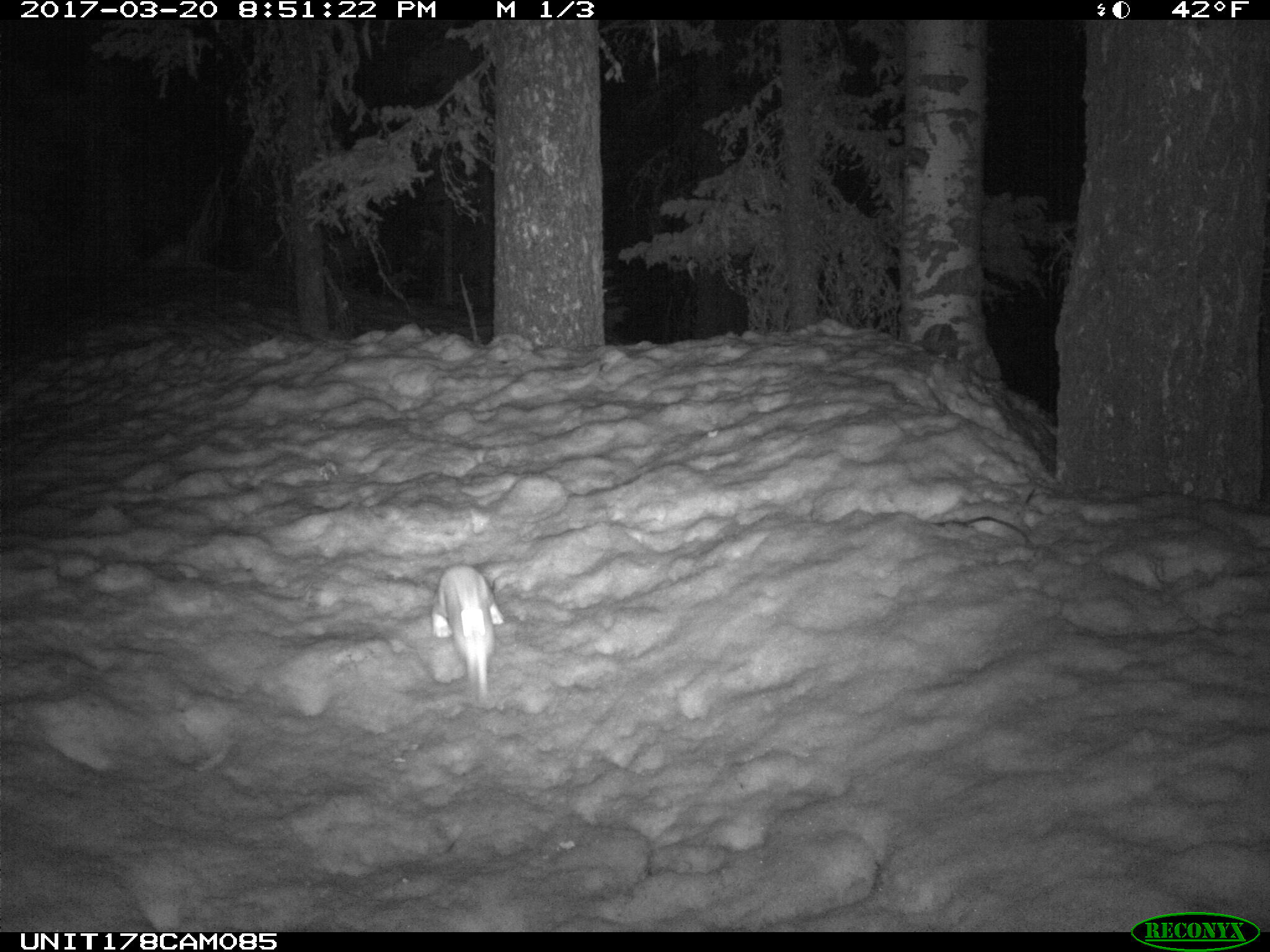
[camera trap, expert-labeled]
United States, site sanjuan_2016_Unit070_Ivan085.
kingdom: Animalia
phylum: Chordata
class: Mammalia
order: Lagomorpha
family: Leporidae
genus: Lepus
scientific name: Lepus americanus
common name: snowshoe hare